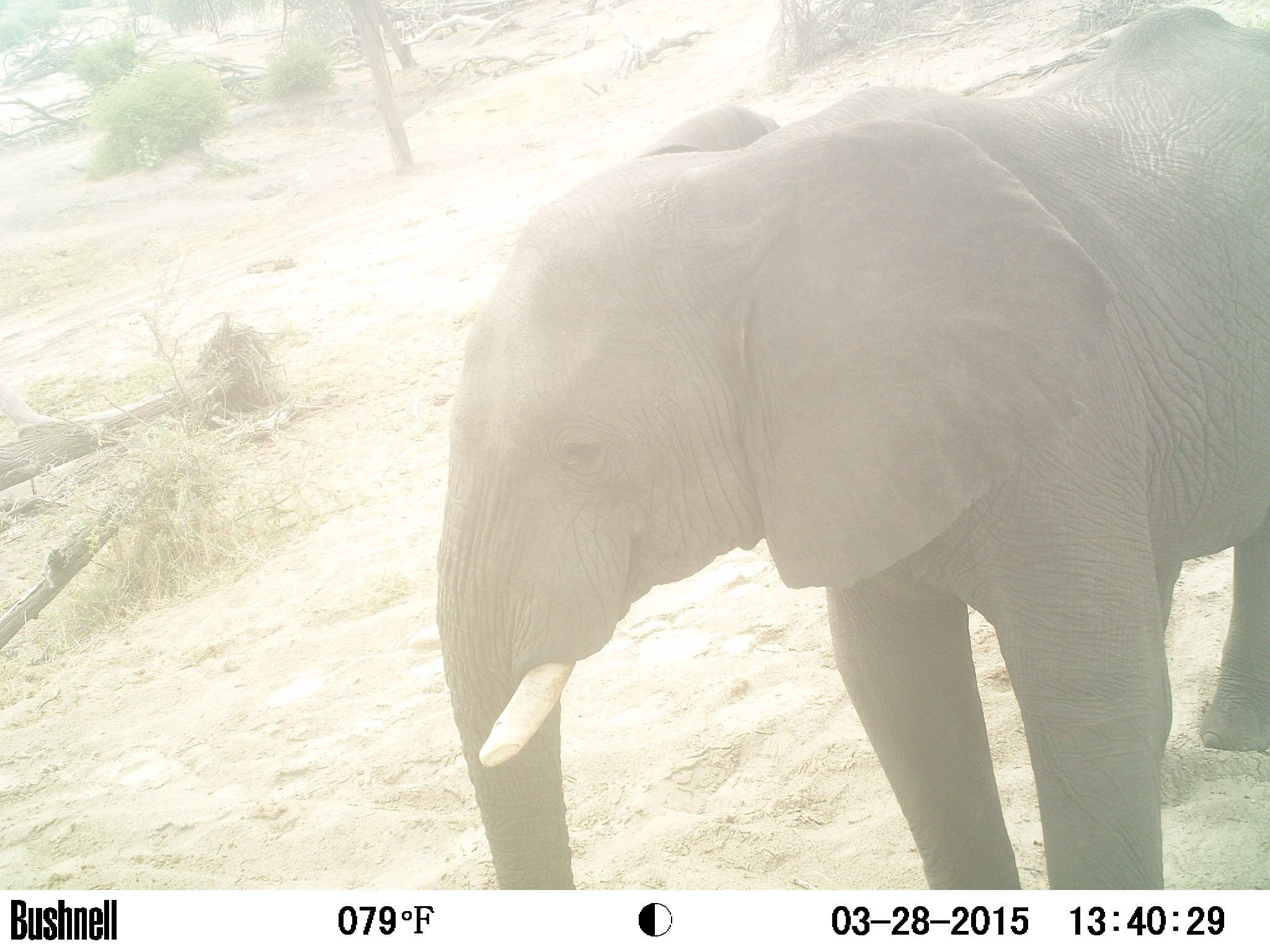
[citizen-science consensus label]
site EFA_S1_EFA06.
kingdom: Animalia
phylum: Chordata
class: Mammalia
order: Proboscidea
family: Elephantidae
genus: Loxodonta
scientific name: Loxodonta africana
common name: african bush elephant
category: elephant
Elephant (african bush elephant) (Loxodonta africana), count 1. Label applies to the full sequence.